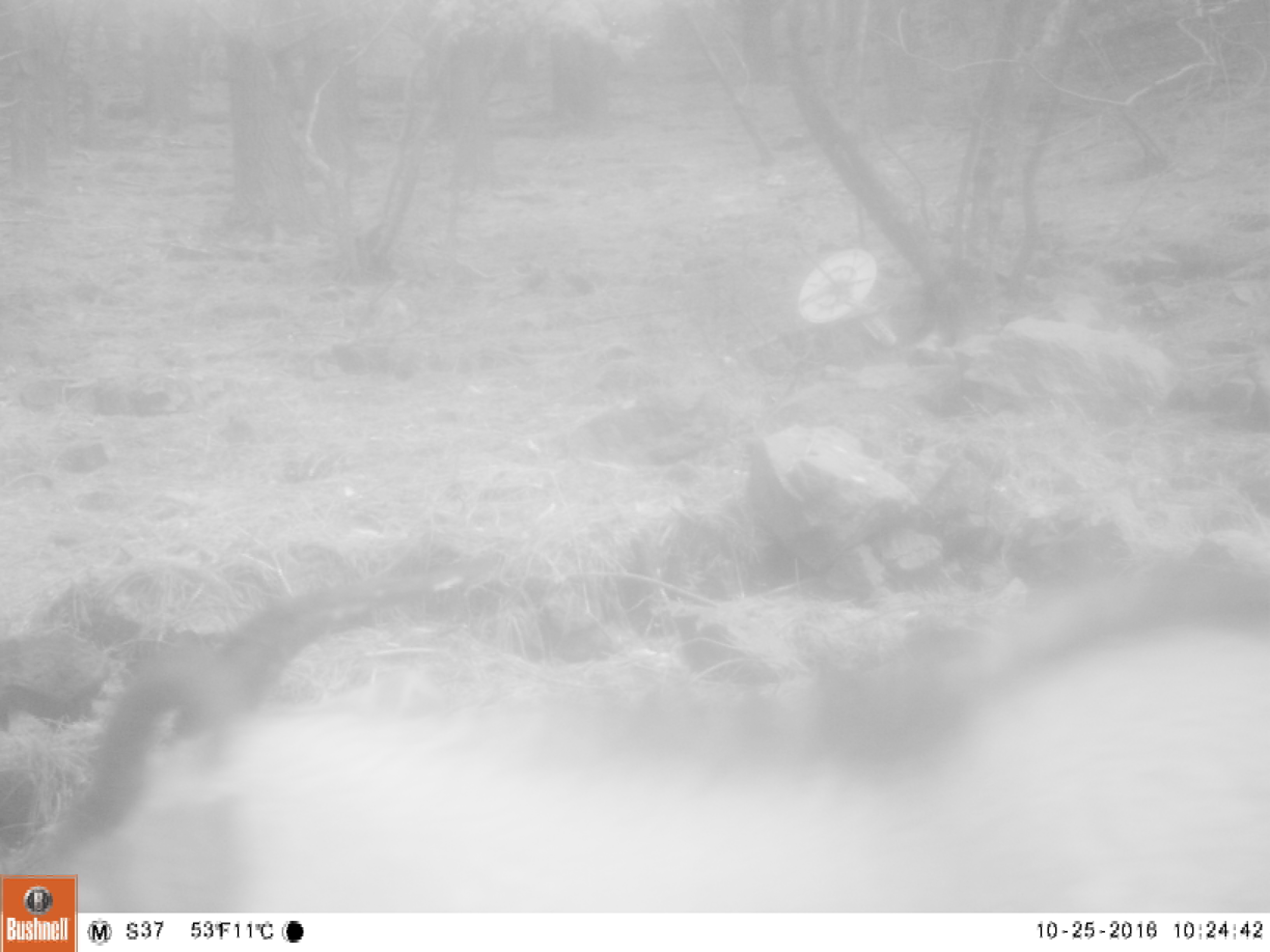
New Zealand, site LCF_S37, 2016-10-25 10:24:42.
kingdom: Animalia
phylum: Chordata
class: Mammalia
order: Artiodactyla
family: Bovidae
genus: Capra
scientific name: Capra hircus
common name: goat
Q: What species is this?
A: Goat (Capra hircus).